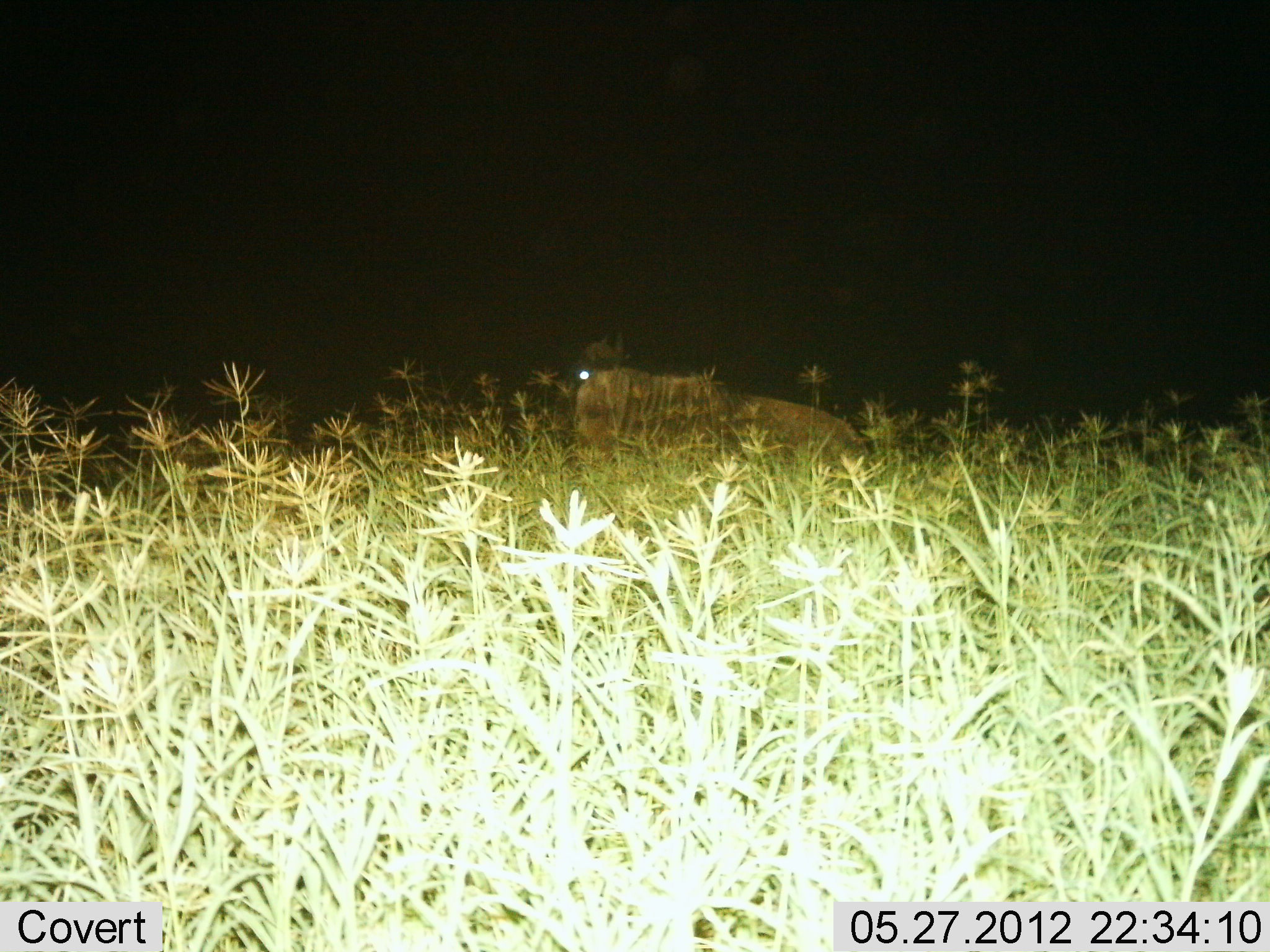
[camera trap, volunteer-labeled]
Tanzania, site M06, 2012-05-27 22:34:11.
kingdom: Animalia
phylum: Chordata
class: Mammalia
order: Artiodactyla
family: Bovidae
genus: Connochaetes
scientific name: Connochaetes taurinus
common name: blue wildebeest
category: wildebeest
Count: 1.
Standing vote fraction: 50%.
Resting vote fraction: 50%.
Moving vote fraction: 0%.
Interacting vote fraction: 0%.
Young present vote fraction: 0%.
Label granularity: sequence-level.